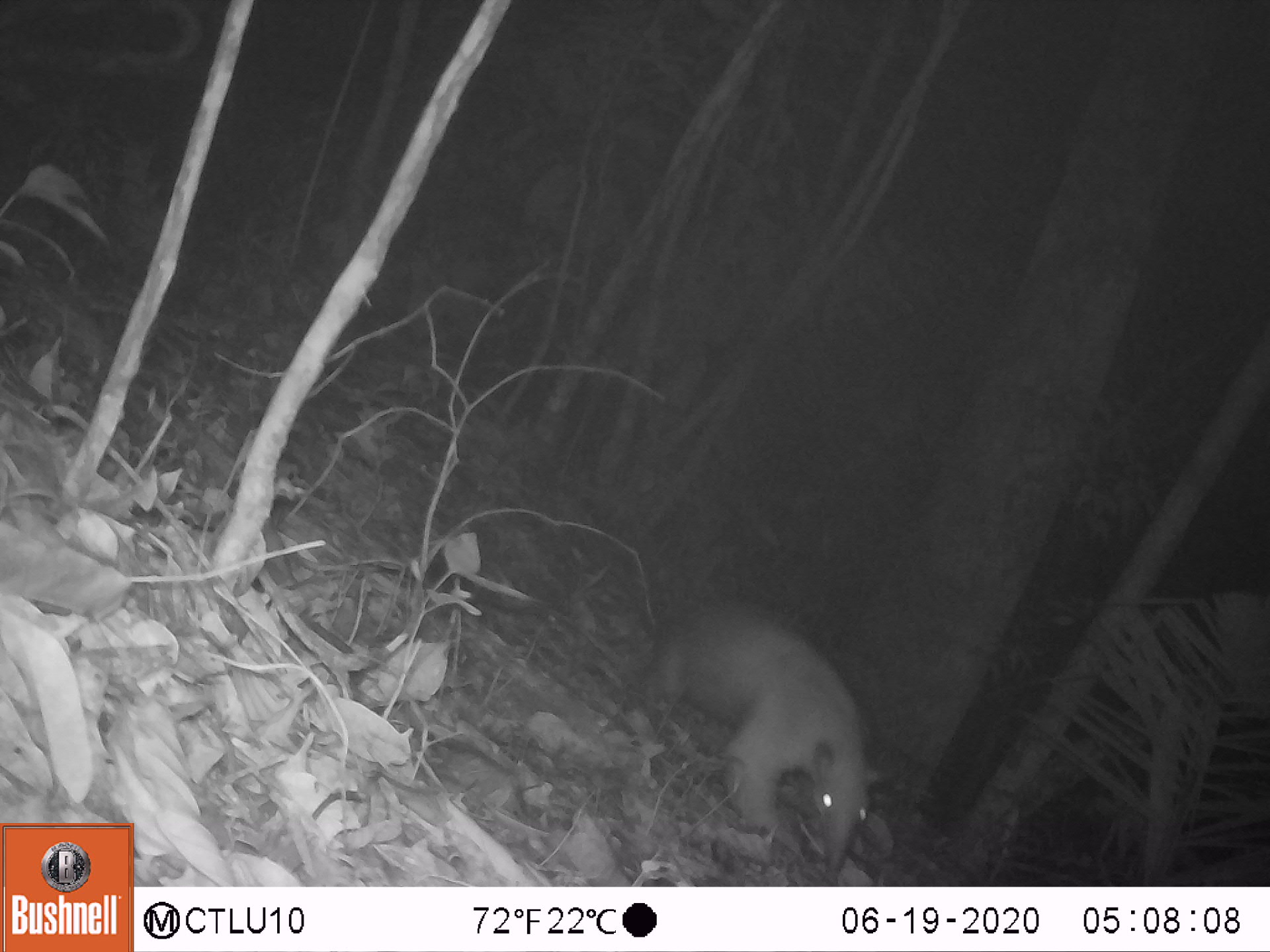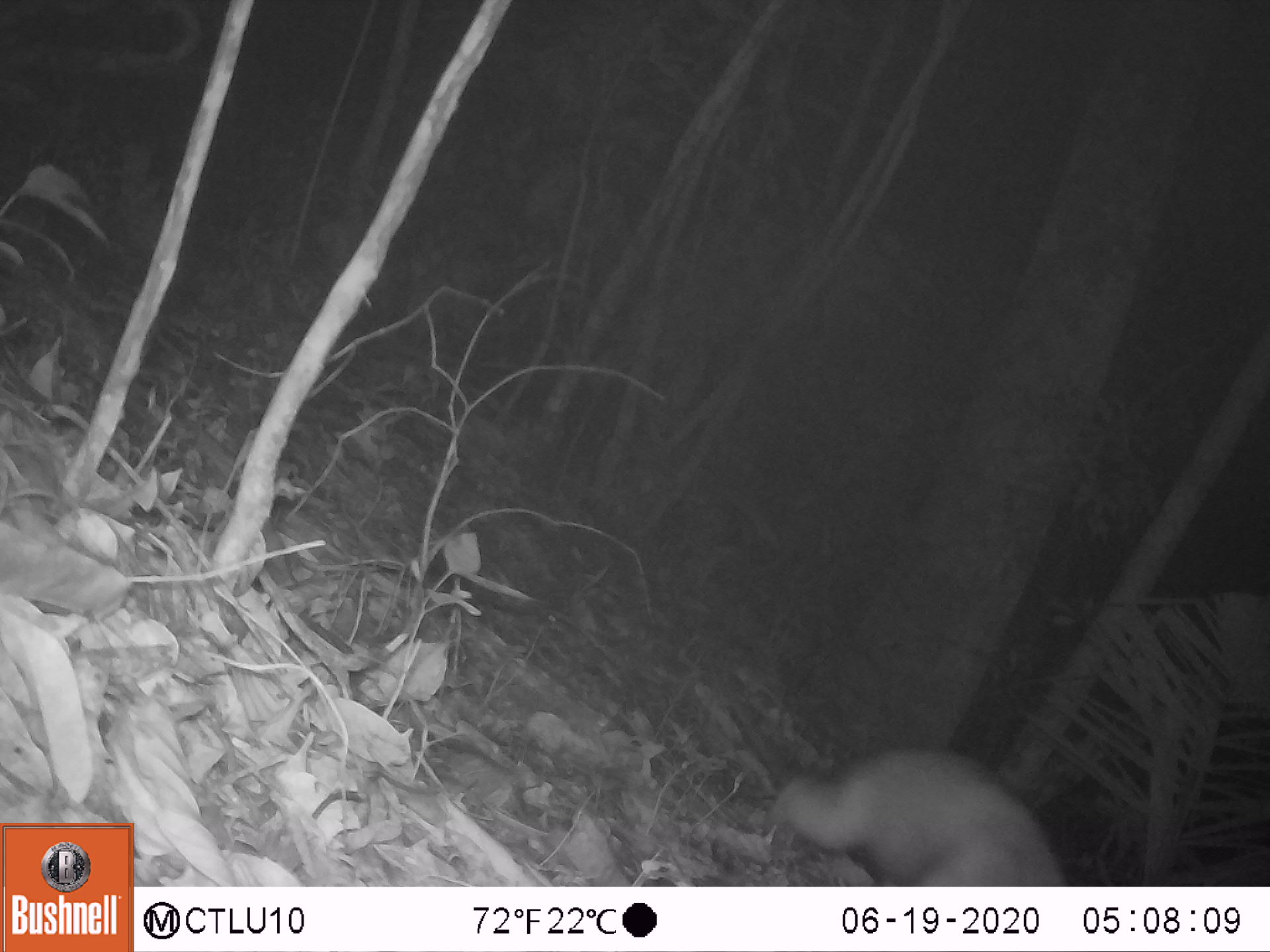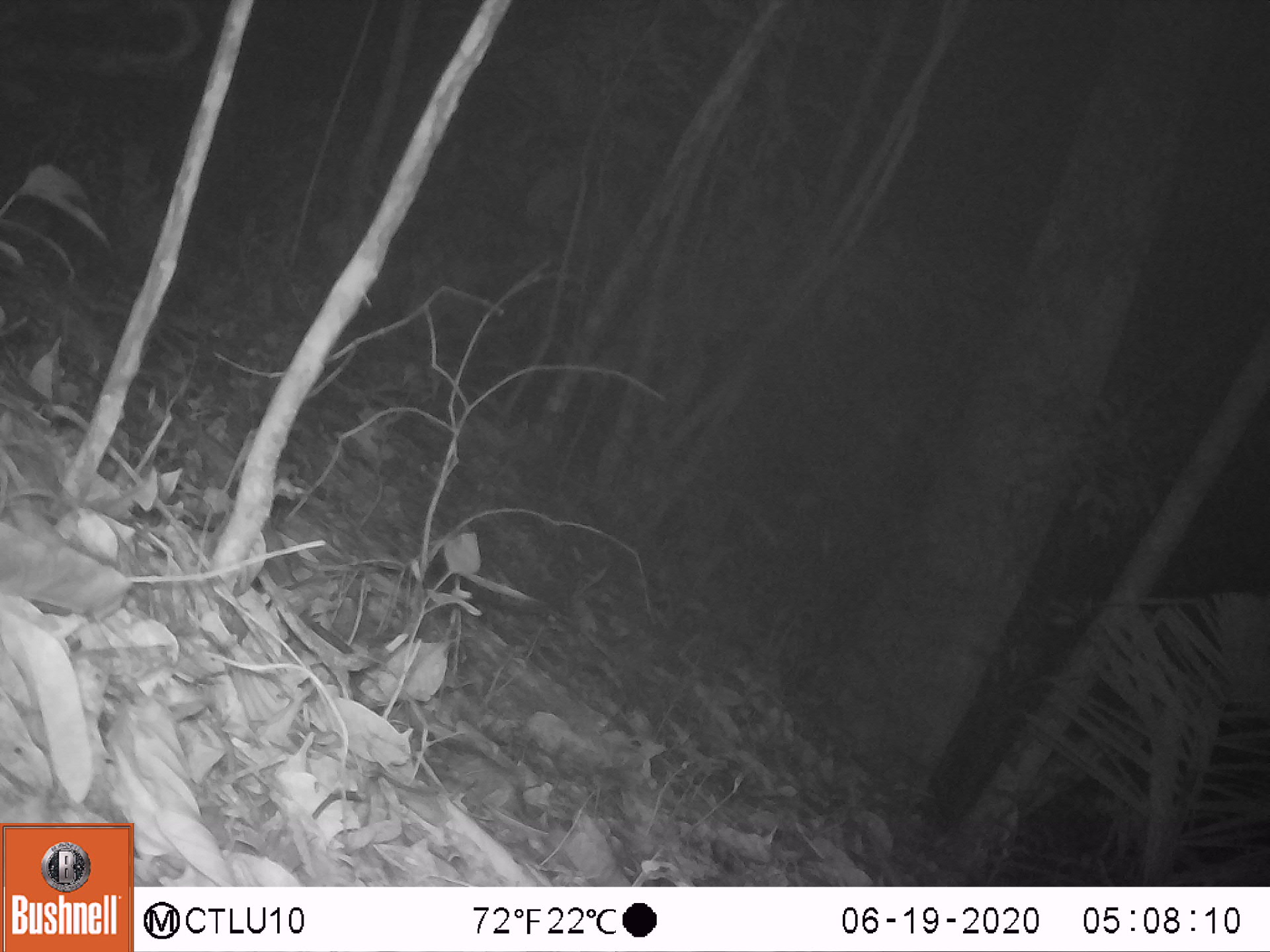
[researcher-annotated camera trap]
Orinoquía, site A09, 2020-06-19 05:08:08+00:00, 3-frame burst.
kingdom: Animalia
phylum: Chordata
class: Mammalia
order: Pilosa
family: Myrmecophagidae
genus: Tamandua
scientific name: Tamandua tetradactyla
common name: southern tamandua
Southern tamandua (Tamandua tetradactyla).